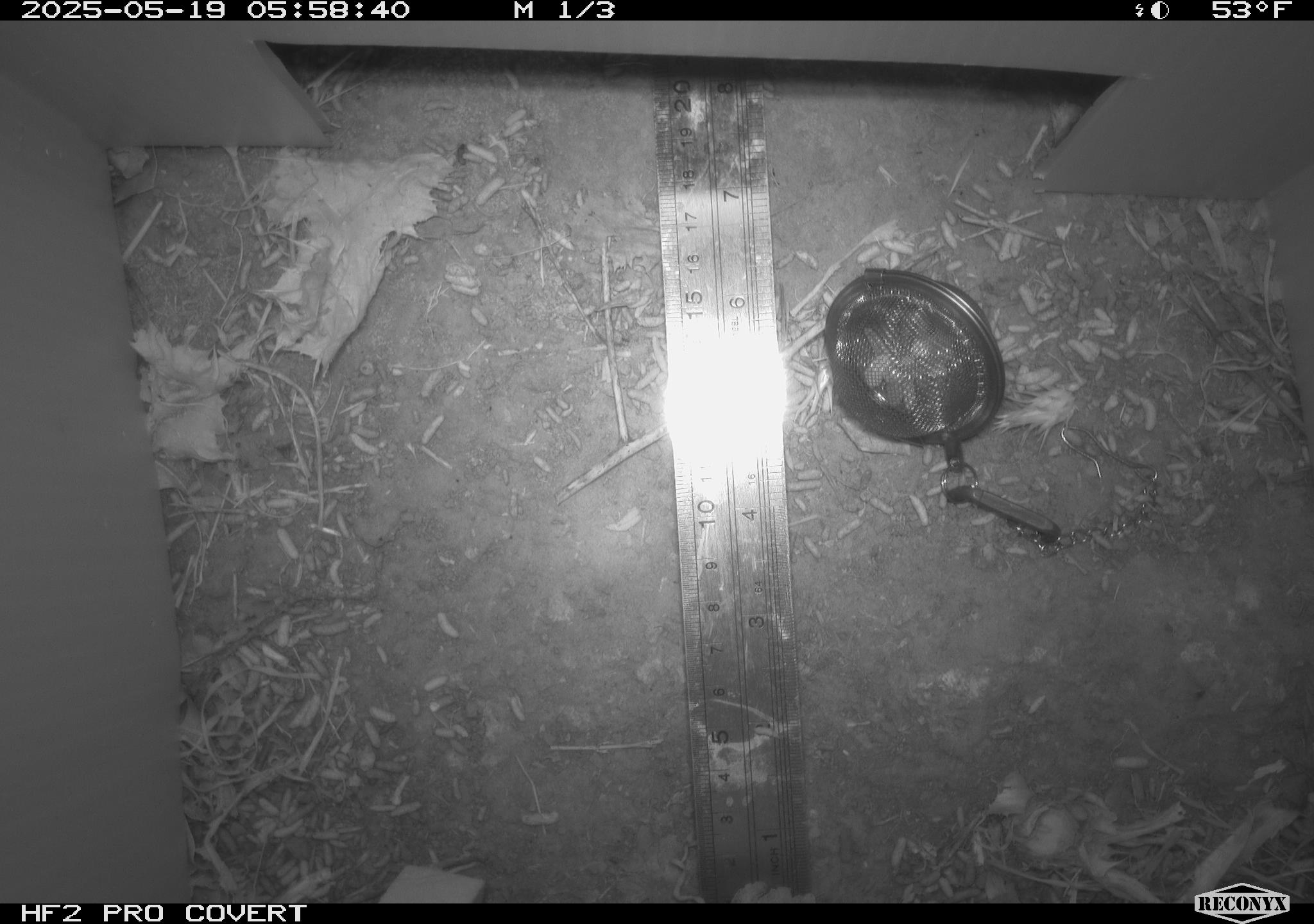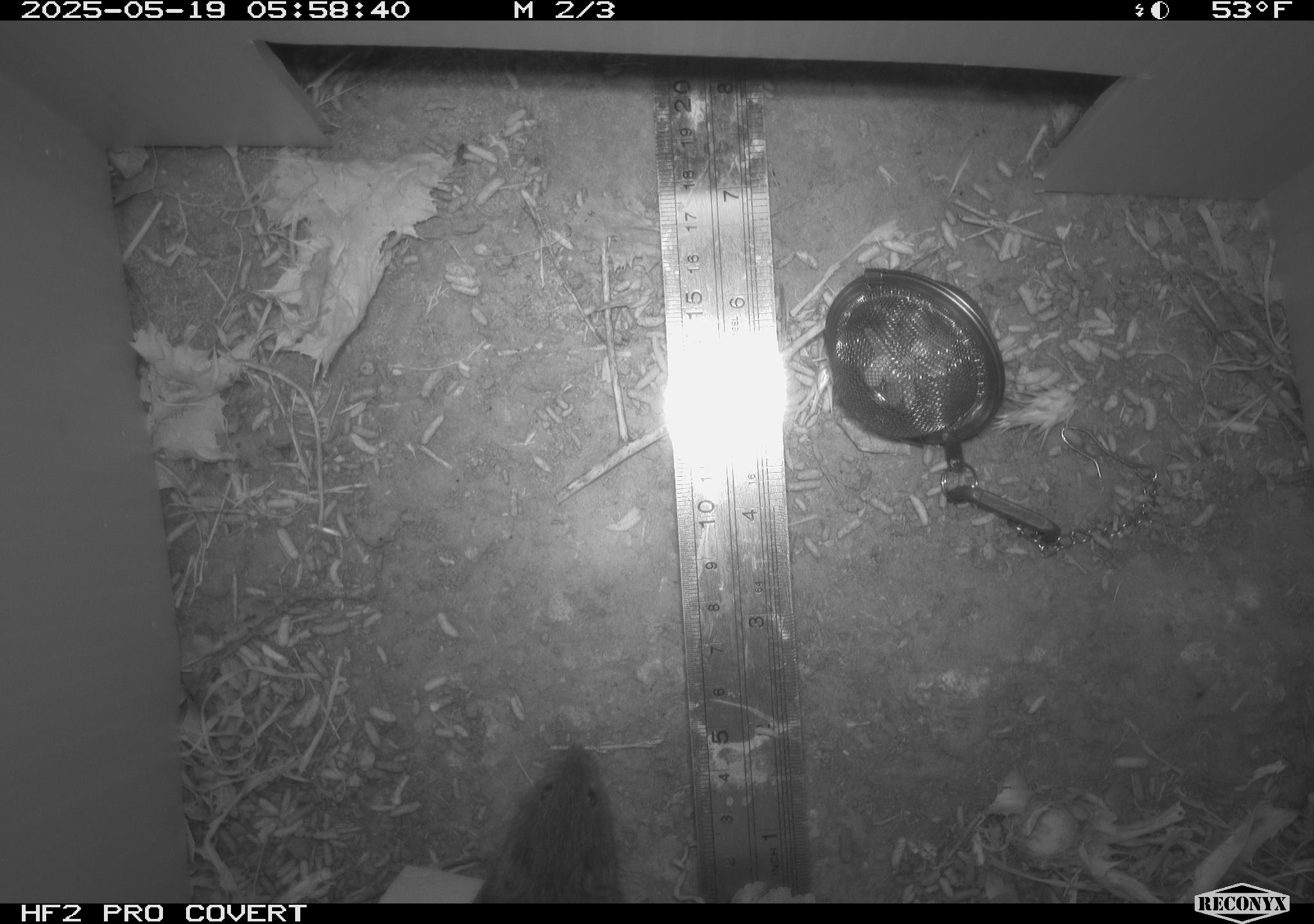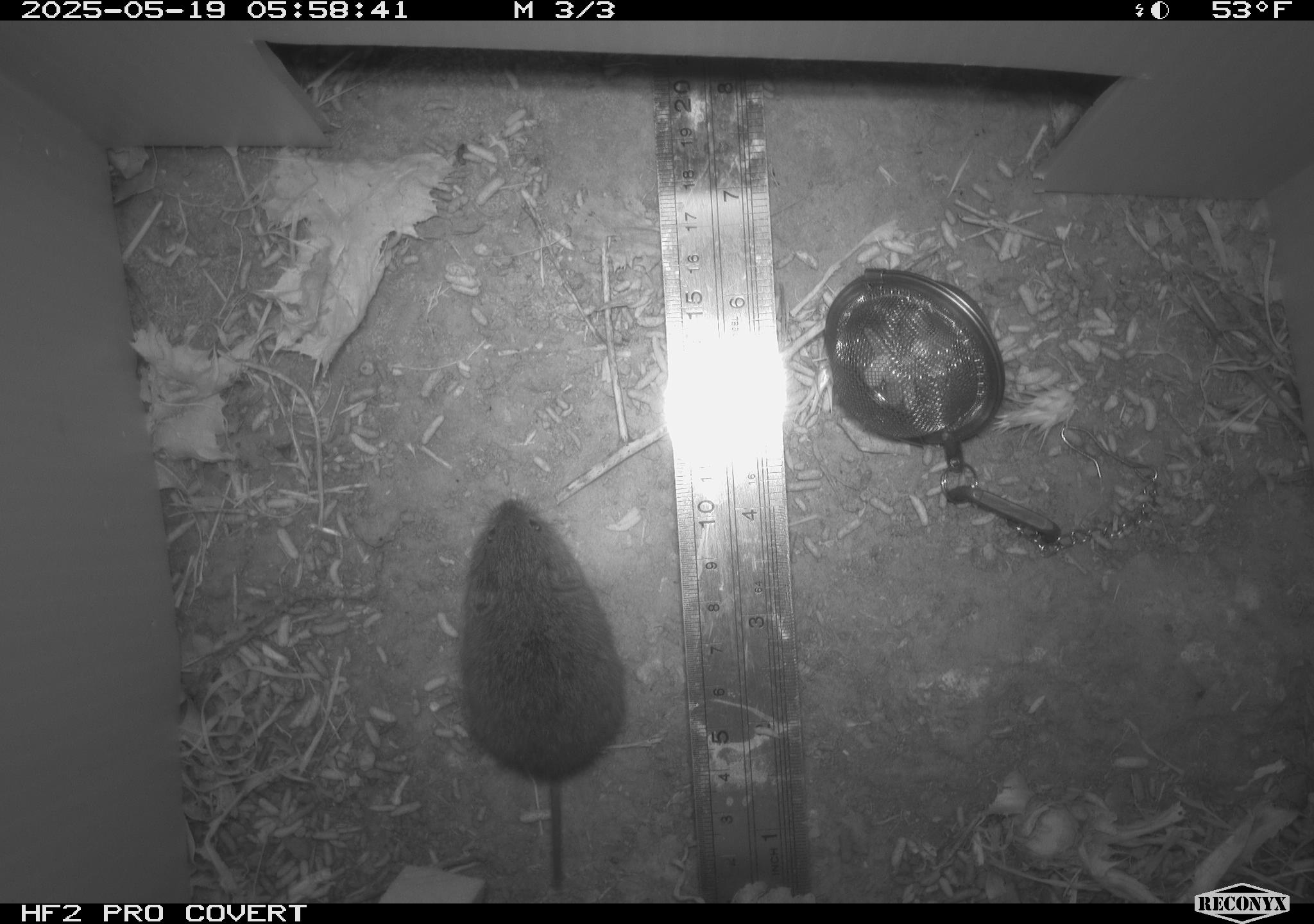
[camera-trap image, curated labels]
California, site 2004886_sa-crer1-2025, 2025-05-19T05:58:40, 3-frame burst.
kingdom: Animalia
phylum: Chordata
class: Mammalia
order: Rodentia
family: Cricetidae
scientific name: Arvicolinae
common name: voles, lemmings, and muskrats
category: arvicolinae subfamily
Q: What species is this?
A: Arvicolinae subfamily (voles, lemmings, and muskrats) (Arvicolinae).